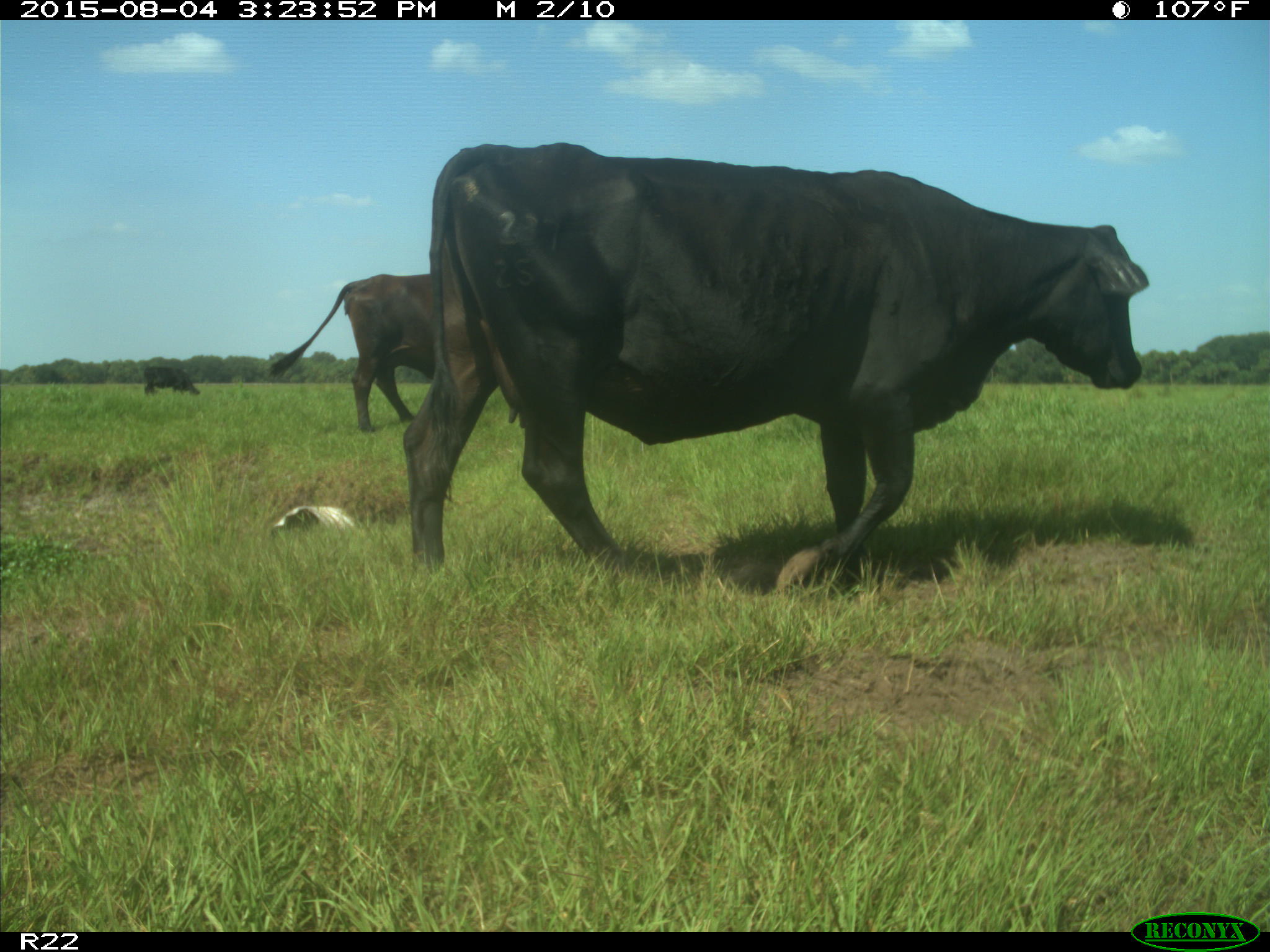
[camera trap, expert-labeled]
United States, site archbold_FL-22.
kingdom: Animalia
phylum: Chordata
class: Mammalia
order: Artiodactyla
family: Bovidae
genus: Bos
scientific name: Bos taurus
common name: domestic cow